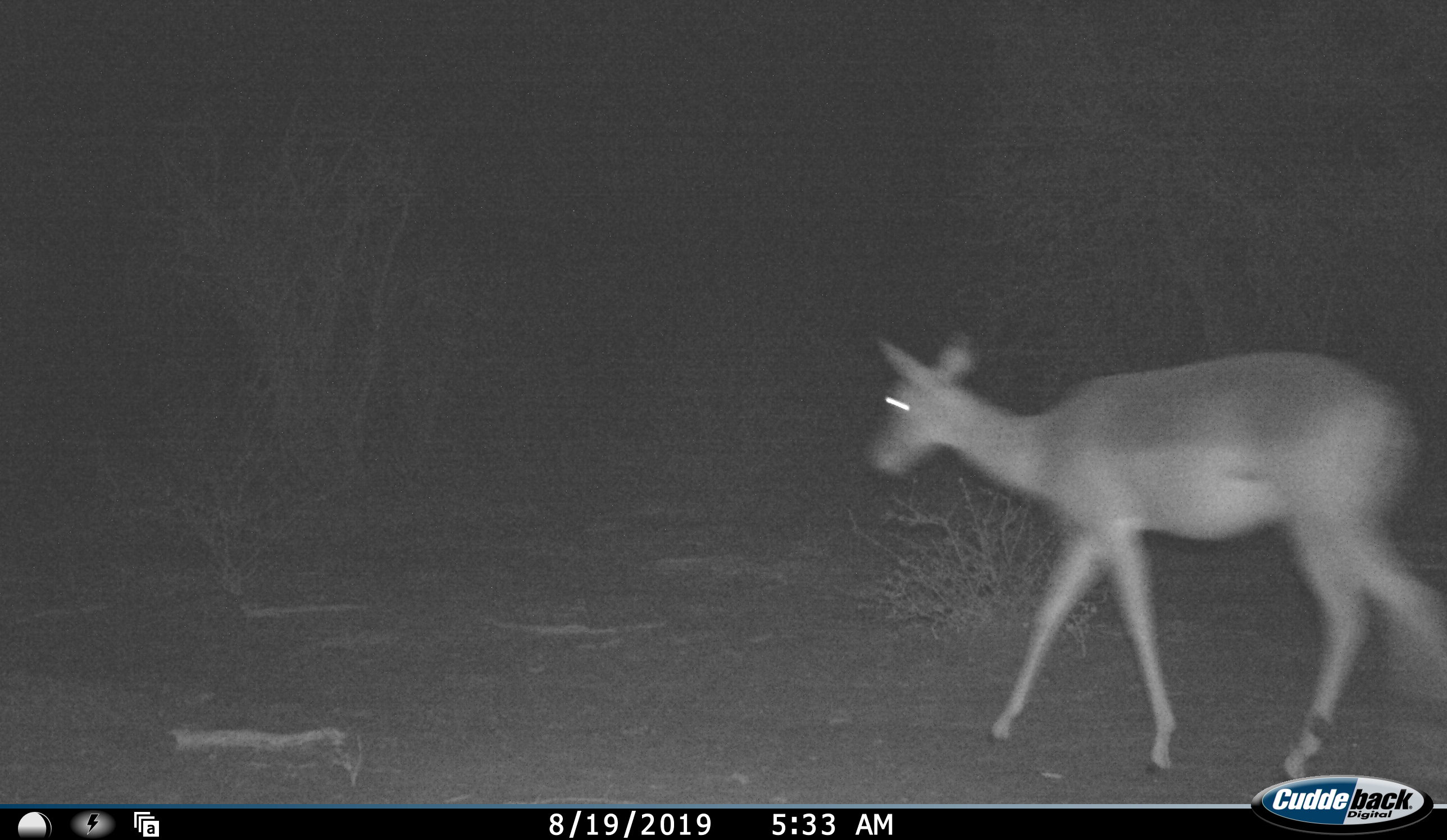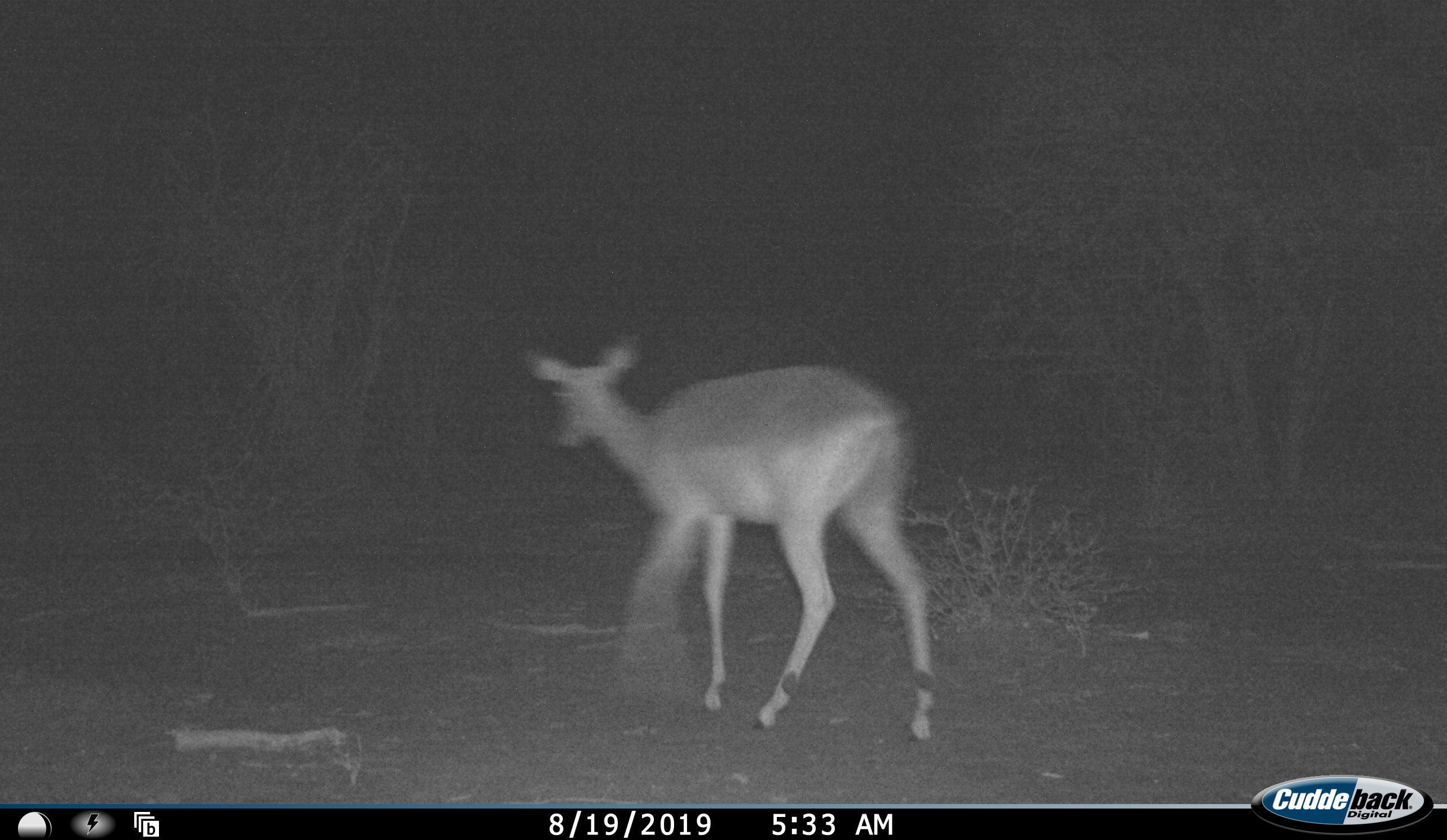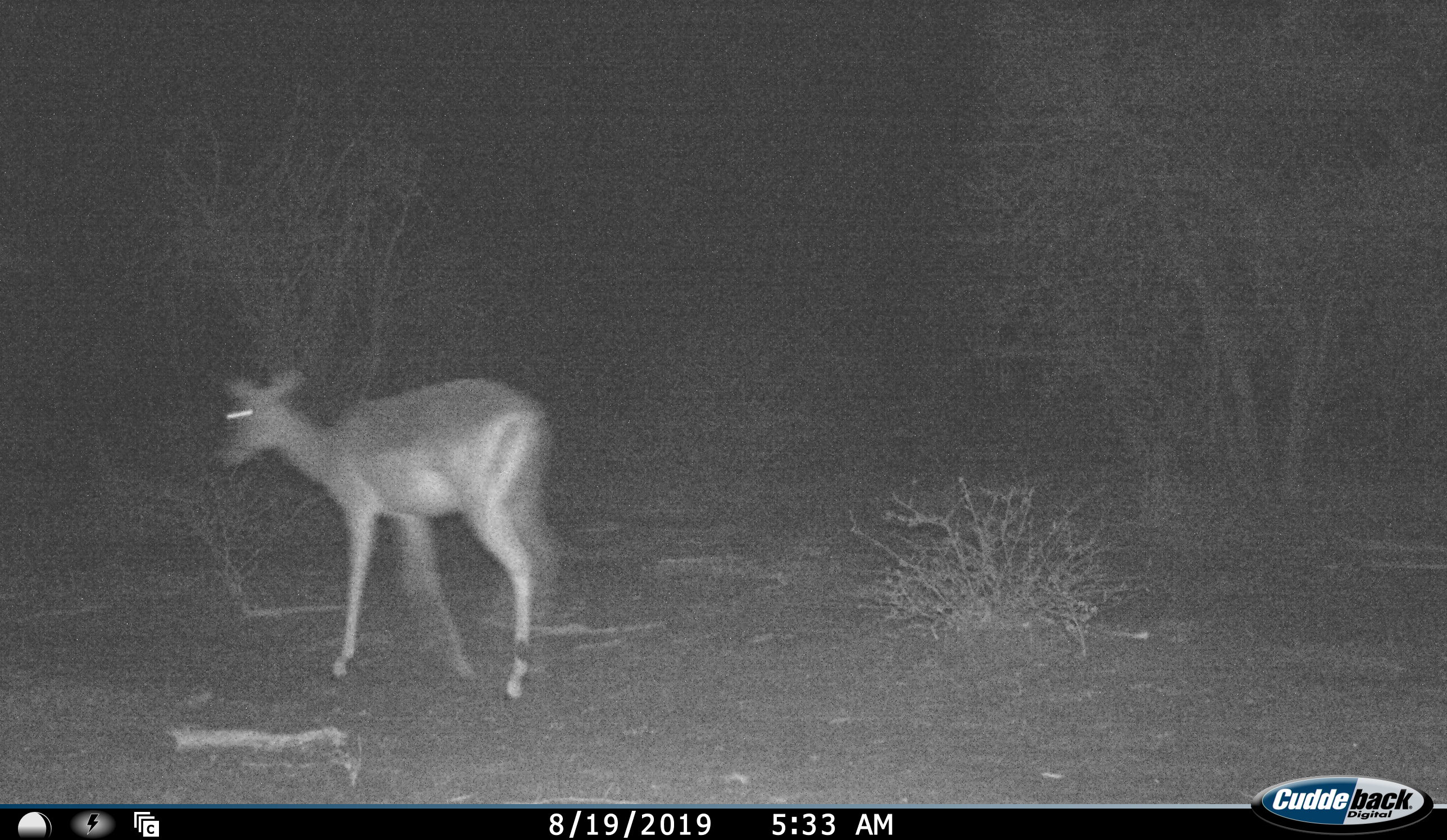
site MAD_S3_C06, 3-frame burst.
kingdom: Animalia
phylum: Chordata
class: Mammalia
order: Artiodactyla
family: Bovidae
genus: Aepyceros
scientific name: Aepyceros melampus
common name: impala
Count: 1.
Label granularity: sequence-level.